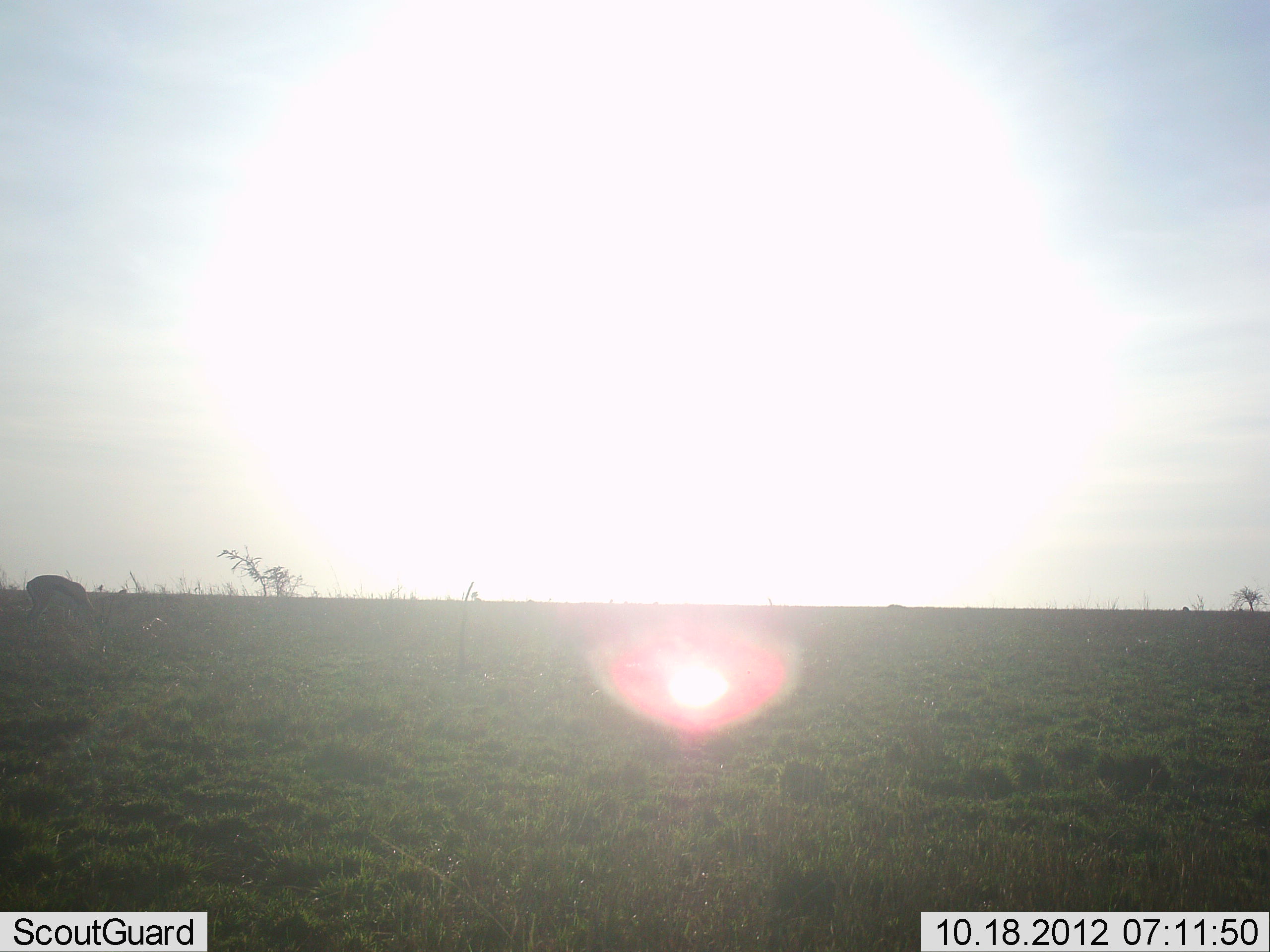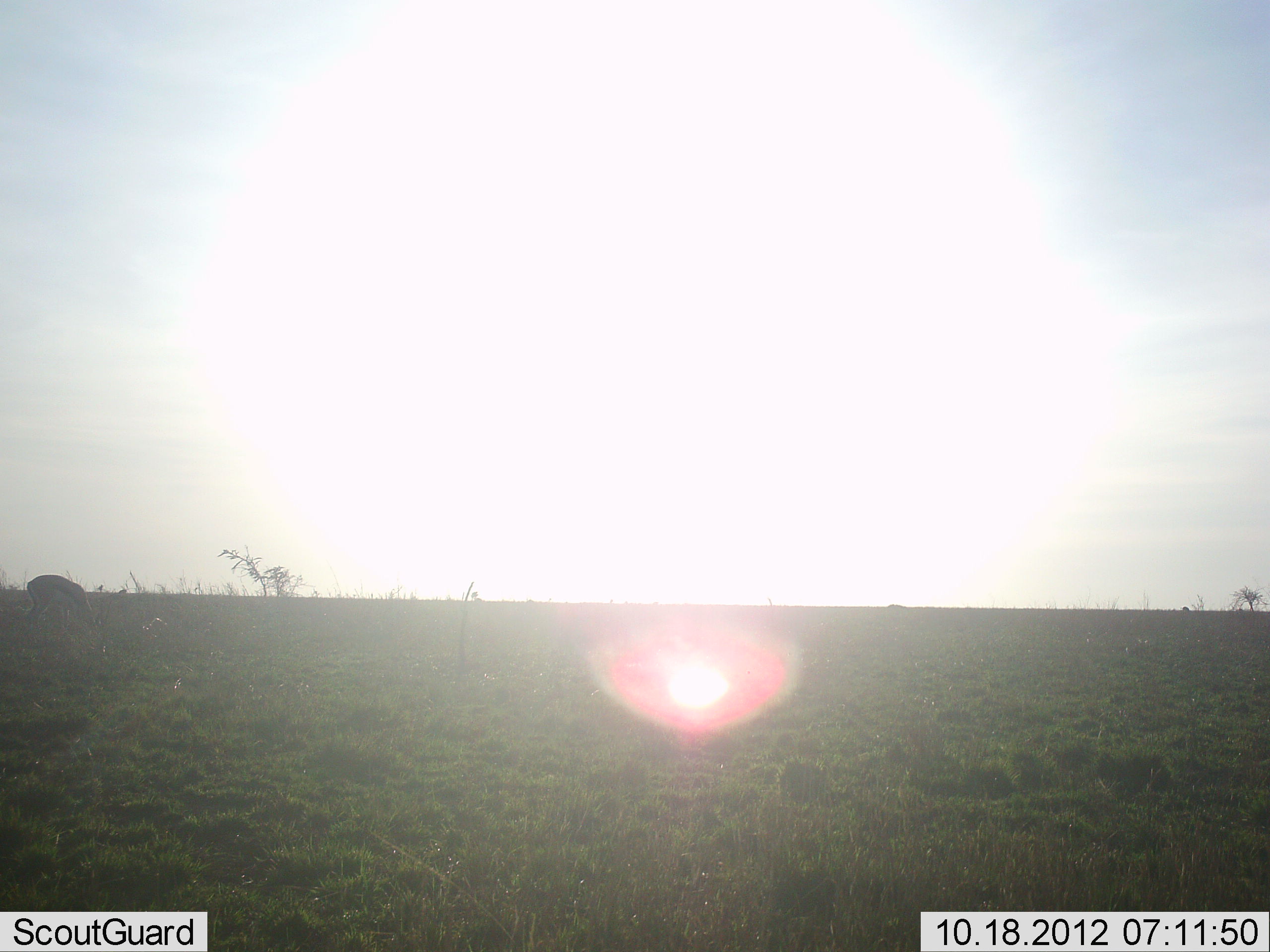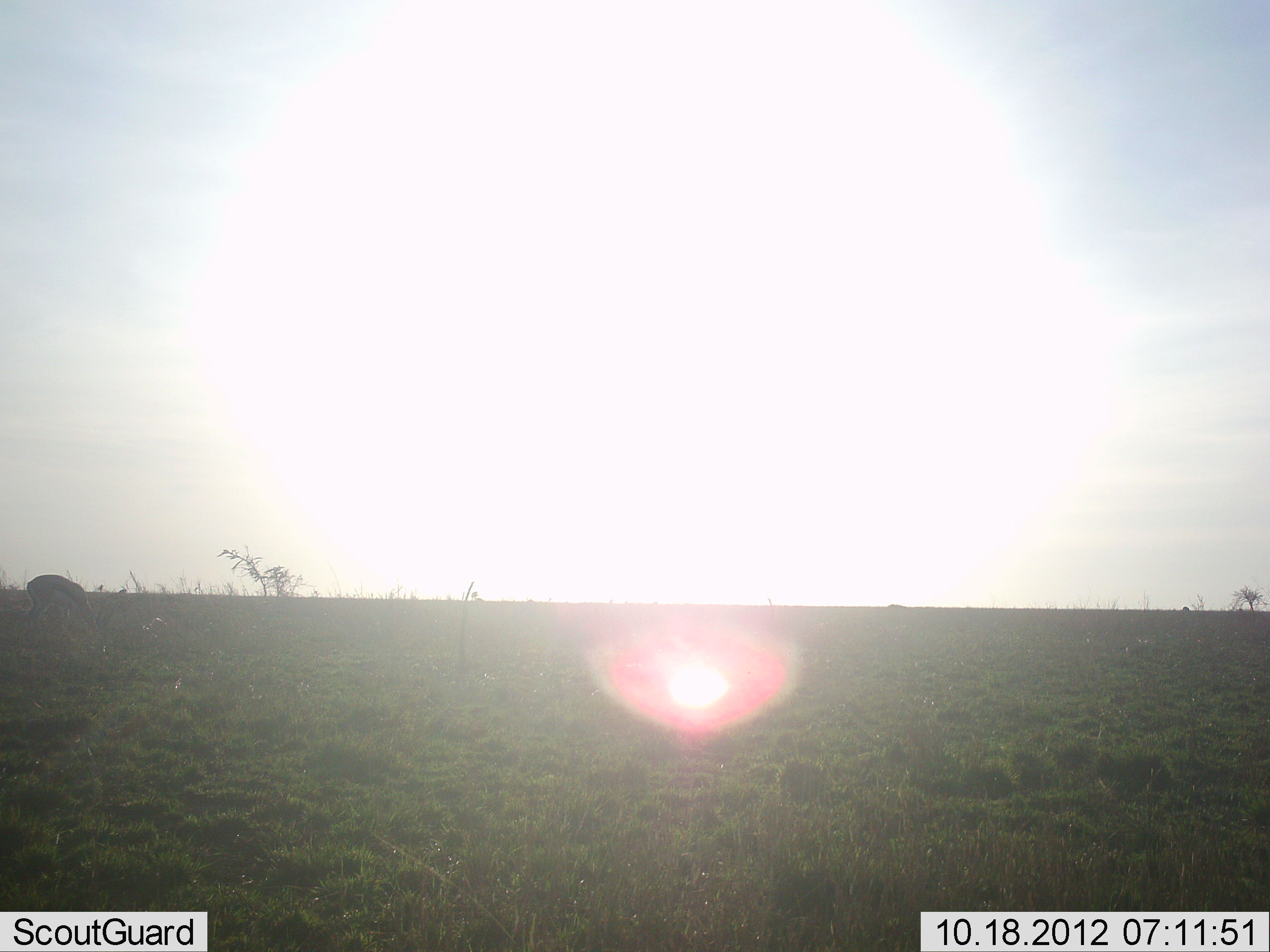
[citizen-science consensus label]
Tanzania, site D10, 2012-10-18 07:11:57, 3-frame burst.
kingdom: Animalia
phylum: Chordata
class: Mammalia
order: Artiodactyla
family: Bovidae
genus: Eudorcas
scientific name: Eudorcas thomsonii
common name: thomson's gazelle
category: gazellethomsons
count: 1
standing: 20%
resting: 0%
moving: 0%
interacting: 0%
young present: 0%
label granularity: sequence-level